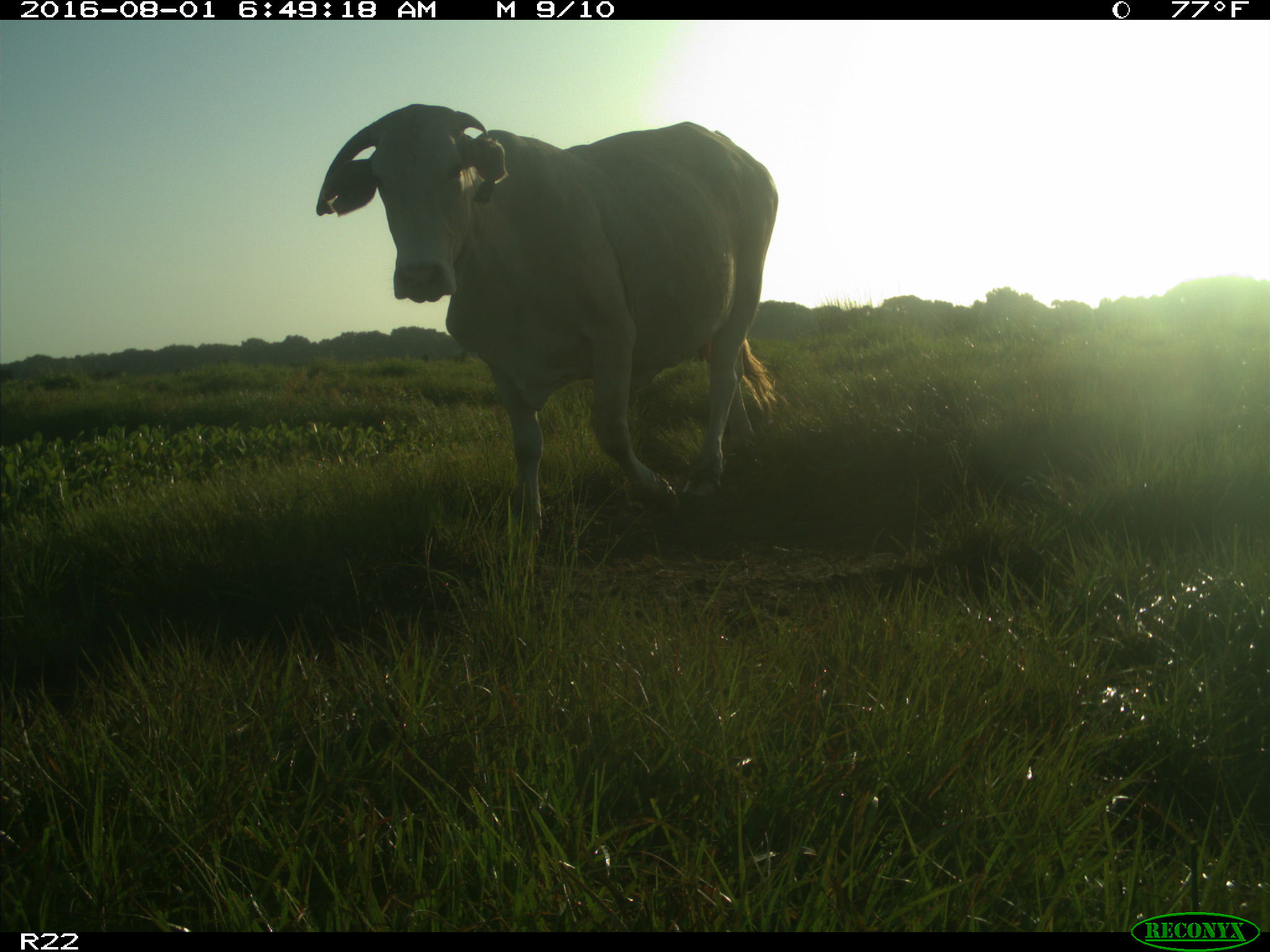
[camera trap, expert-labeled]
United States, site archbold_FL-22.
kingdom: Animalia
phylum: Chordata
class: Mammalia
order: Artiodactyla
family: Bovidae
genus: Bos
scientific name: Bos taurus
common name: domestic cow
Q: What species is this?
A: Bos taurus (domestic cow).